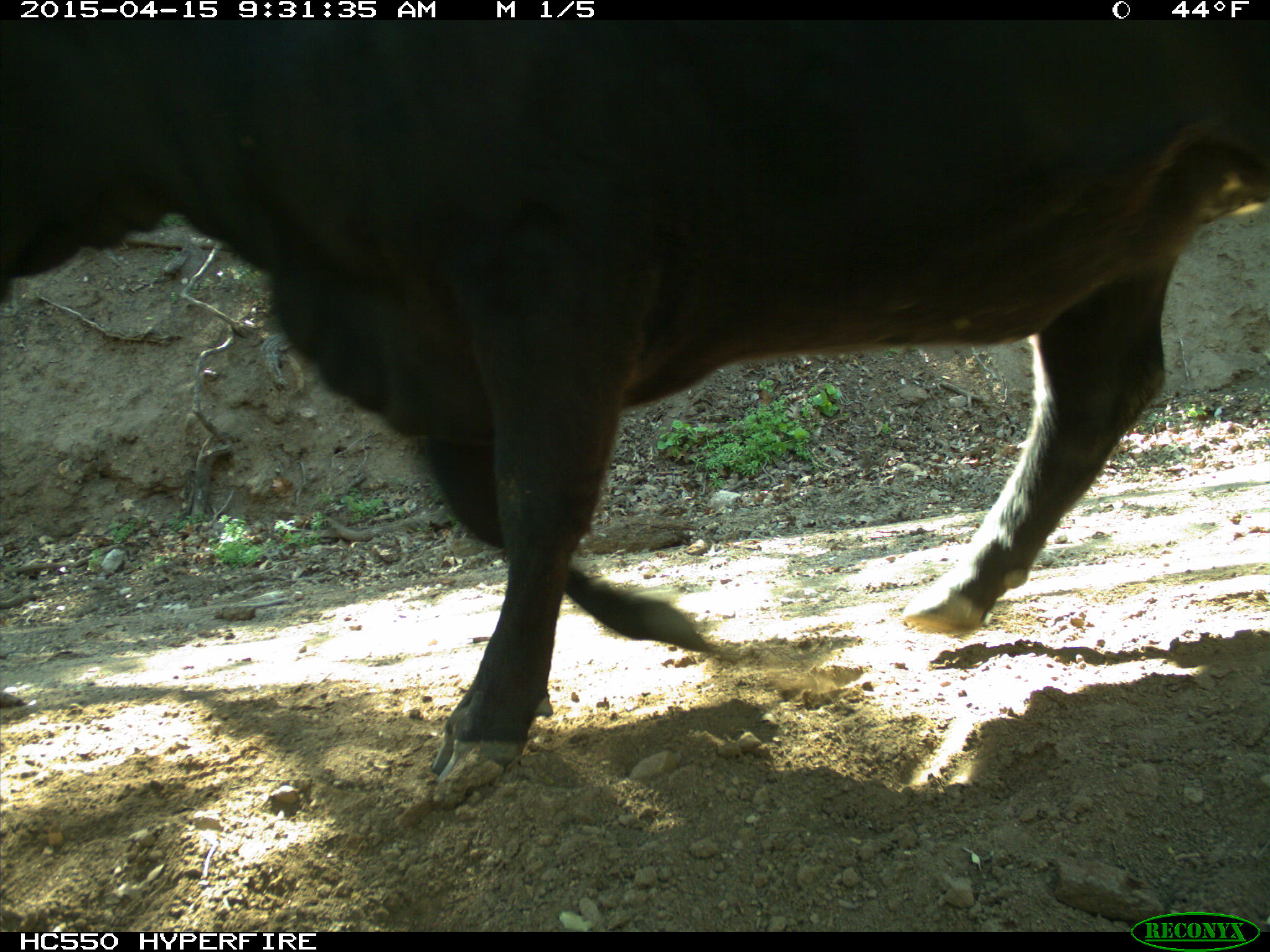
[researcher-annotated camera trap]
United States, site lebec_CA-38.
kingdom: Animalia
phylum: Chordata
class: Mammalia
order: Artiodactyla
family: Bovidae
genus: Bos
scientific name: Bos taurus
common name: domestic cow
Bos taurus (domestic cow).